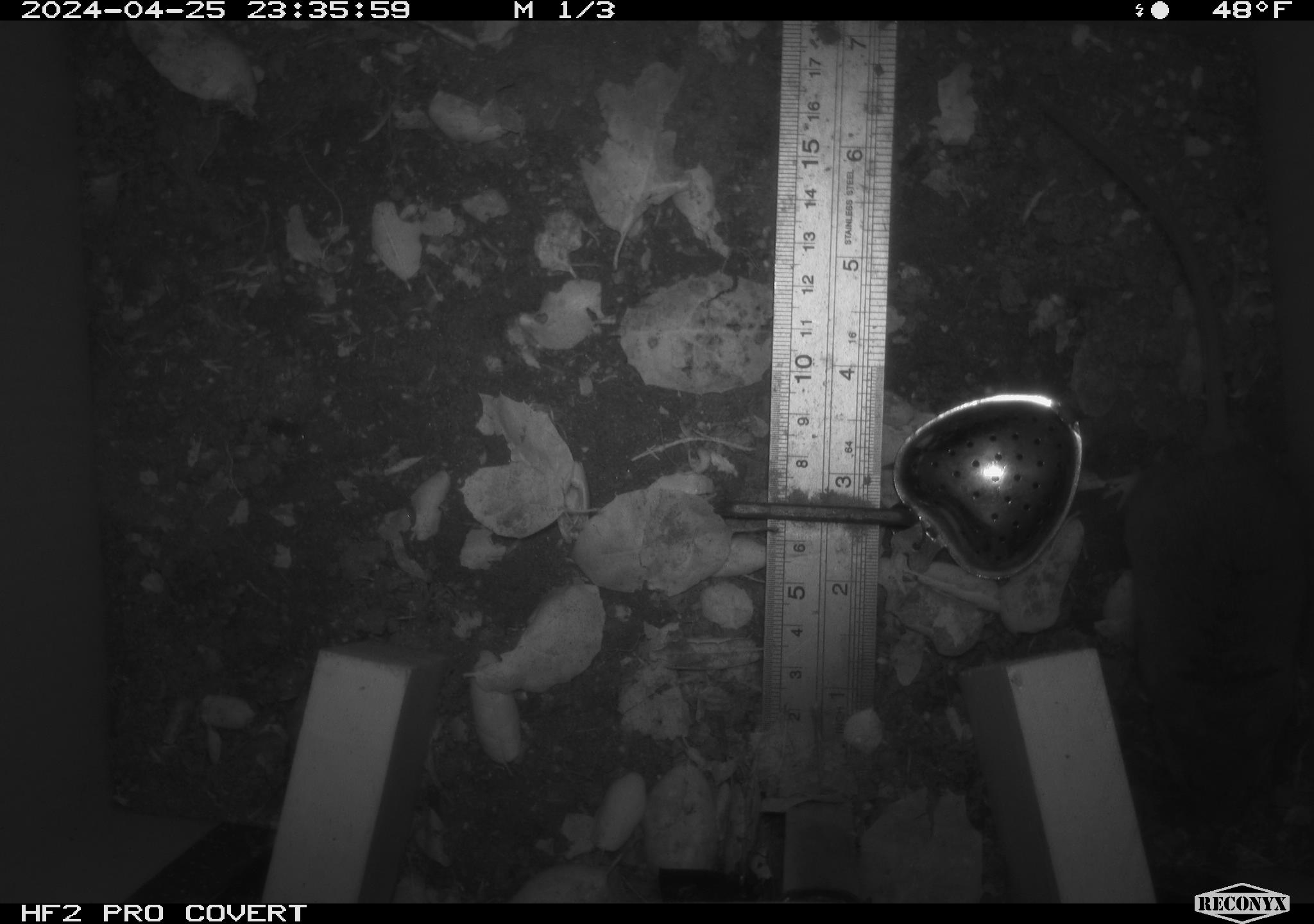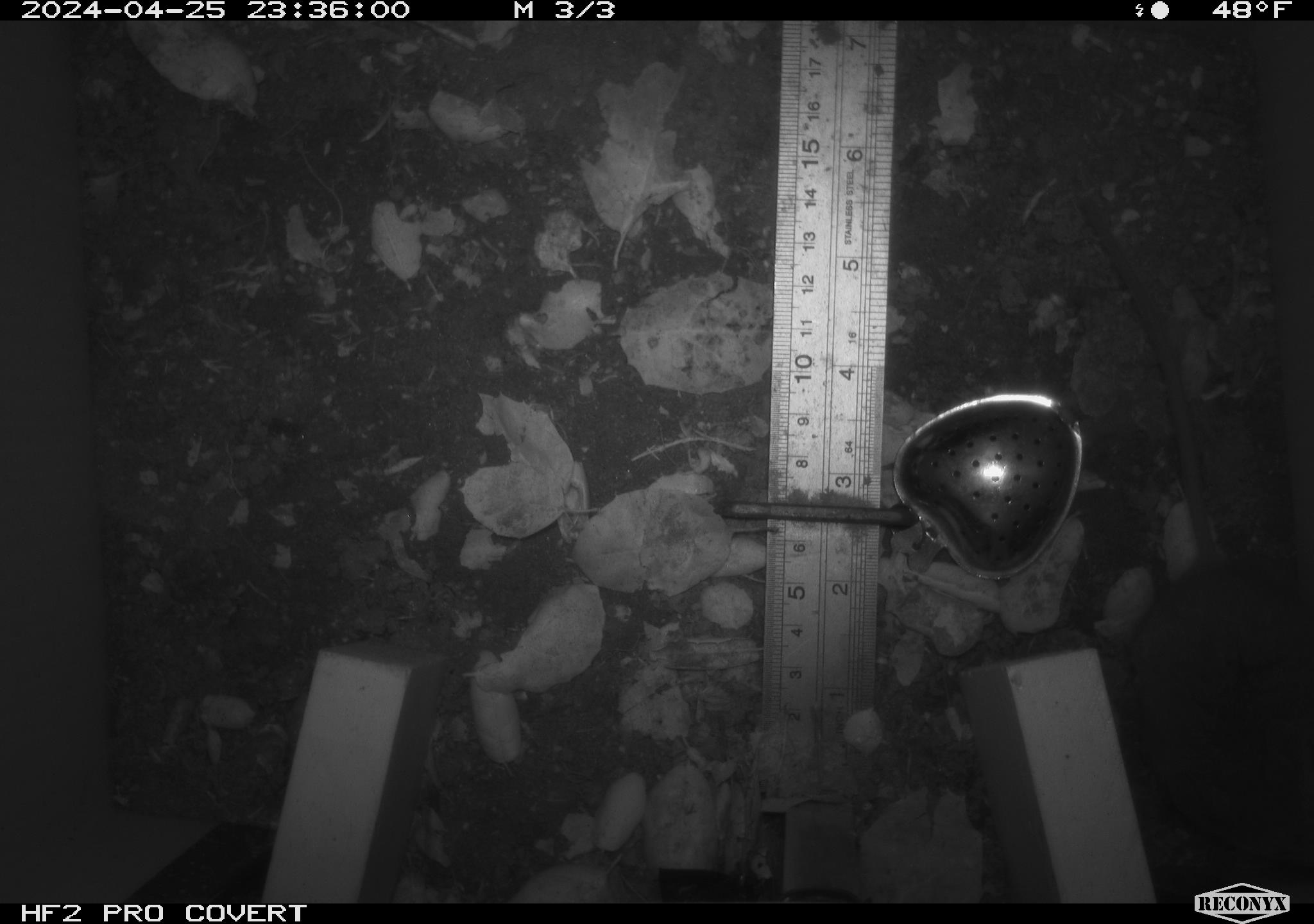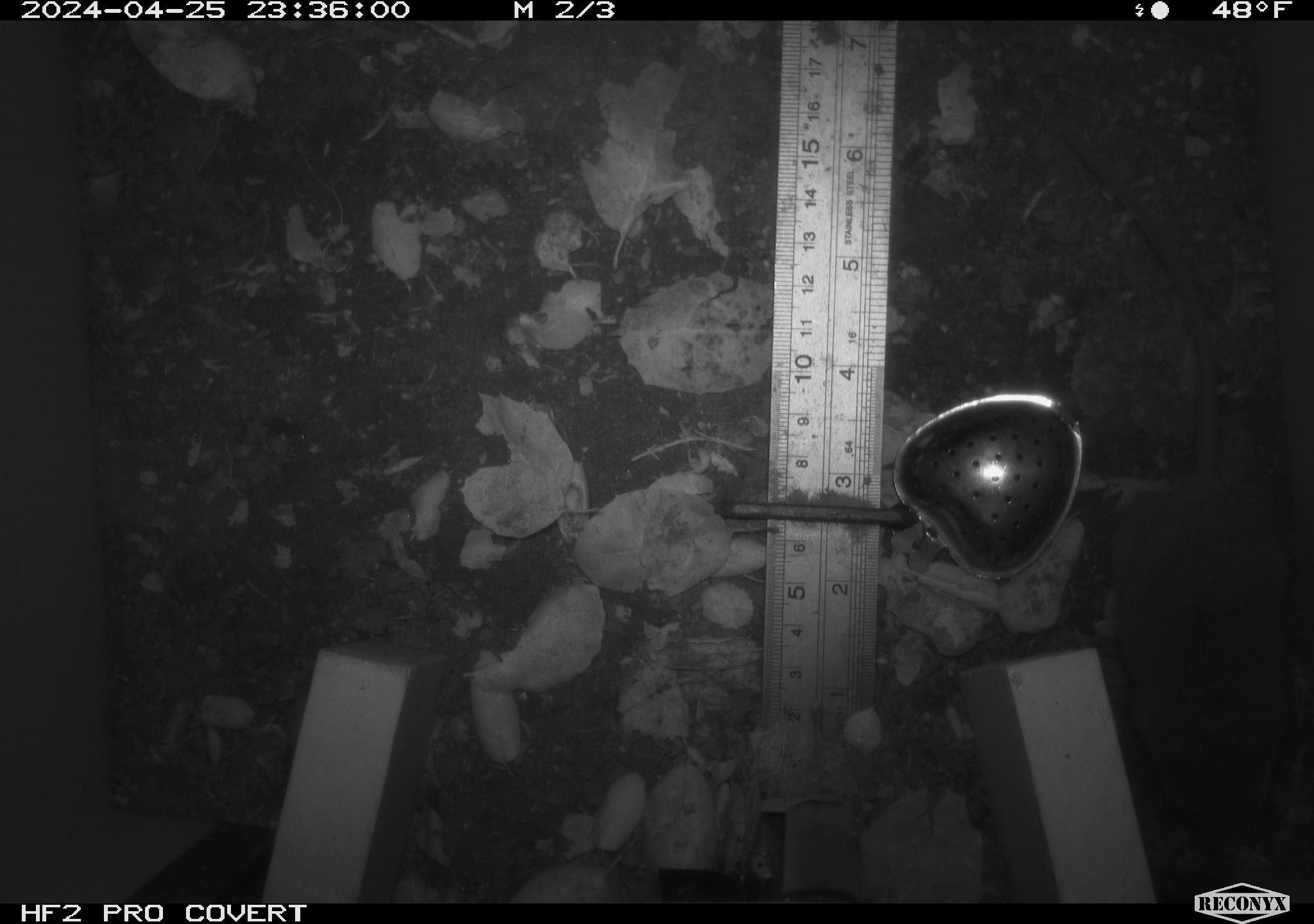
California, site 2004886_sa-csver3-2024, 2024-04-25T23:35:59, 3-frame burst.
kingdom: Animalia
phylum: Chordata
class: Mammalia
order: Rodentia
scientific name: Rodentia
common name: rodent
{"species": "rodent (Rodentia)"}